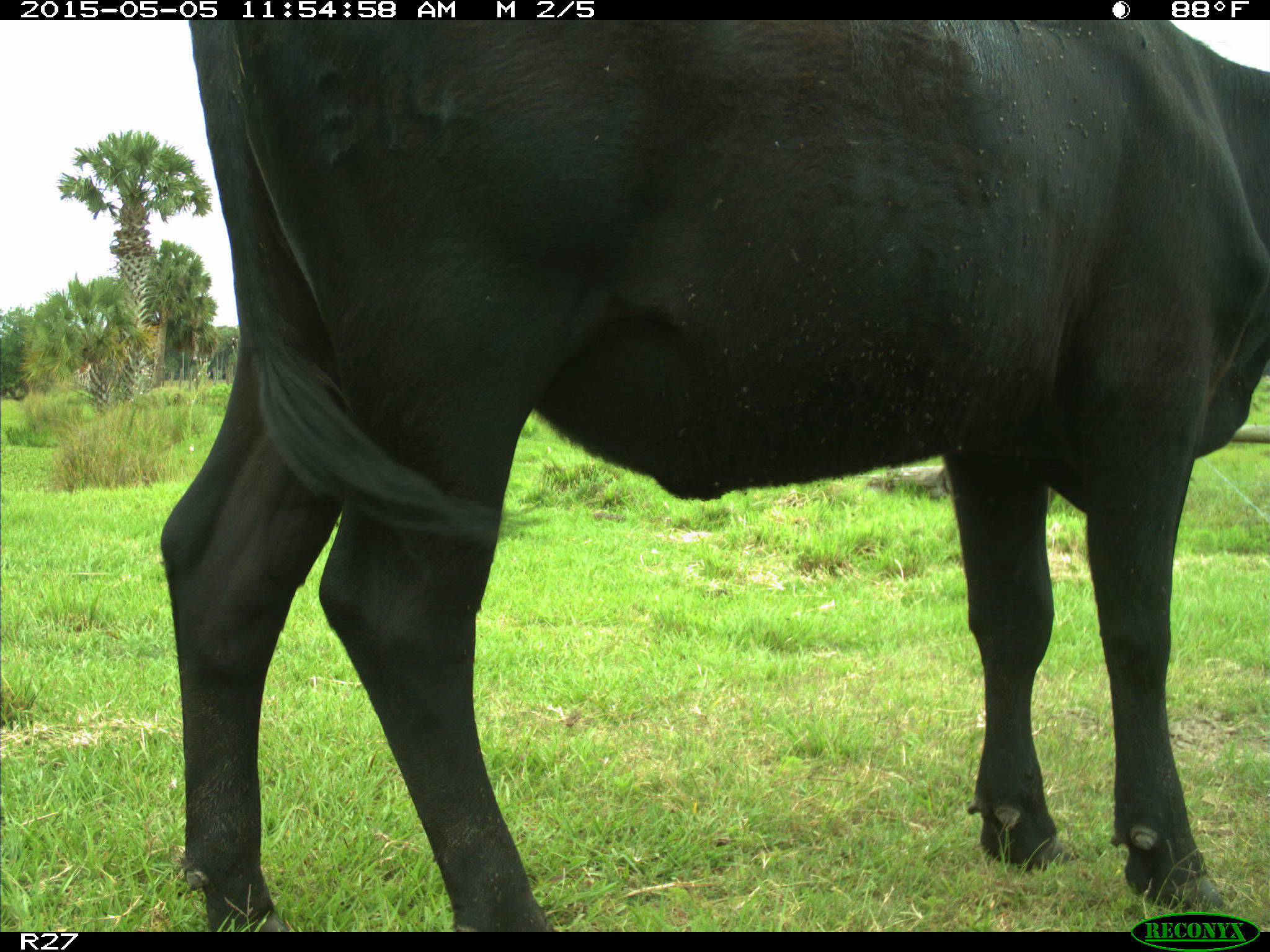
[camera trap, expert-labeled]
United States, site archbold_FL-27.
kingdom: Animalia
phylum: Chordata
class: Mammalia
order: Artiodactyla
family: Bovidae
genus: Bos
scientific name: Bos taurus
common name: domestic cow